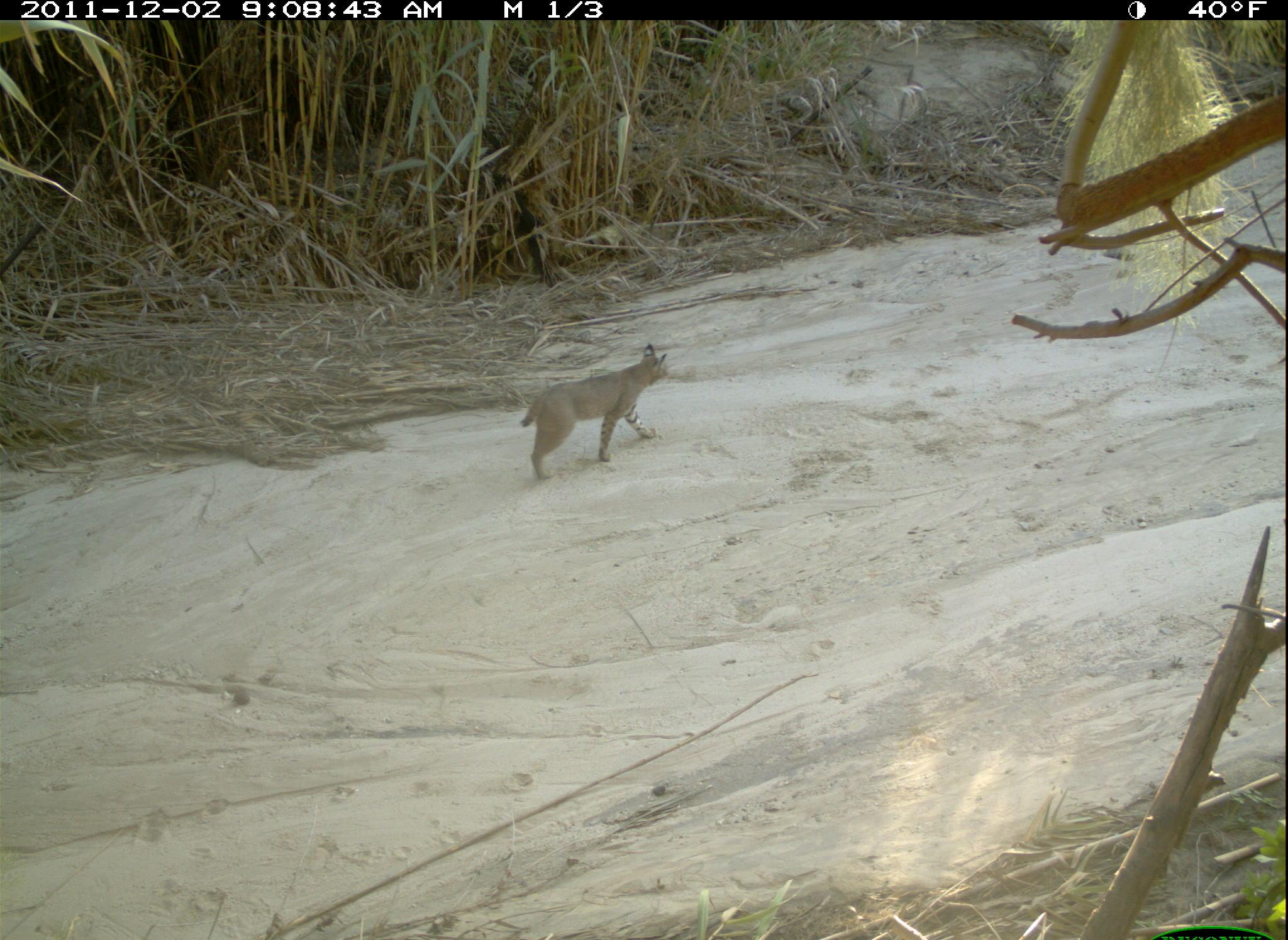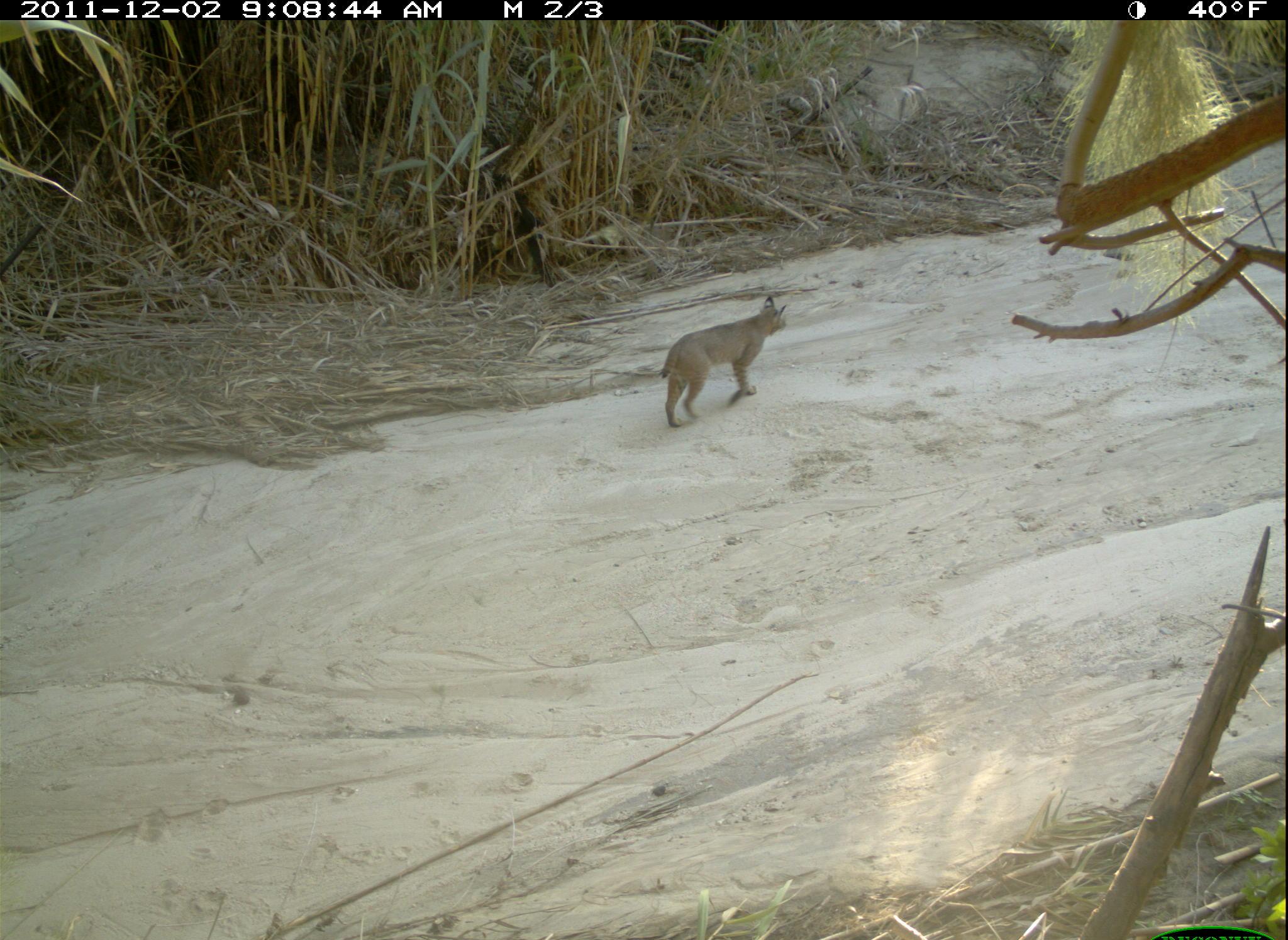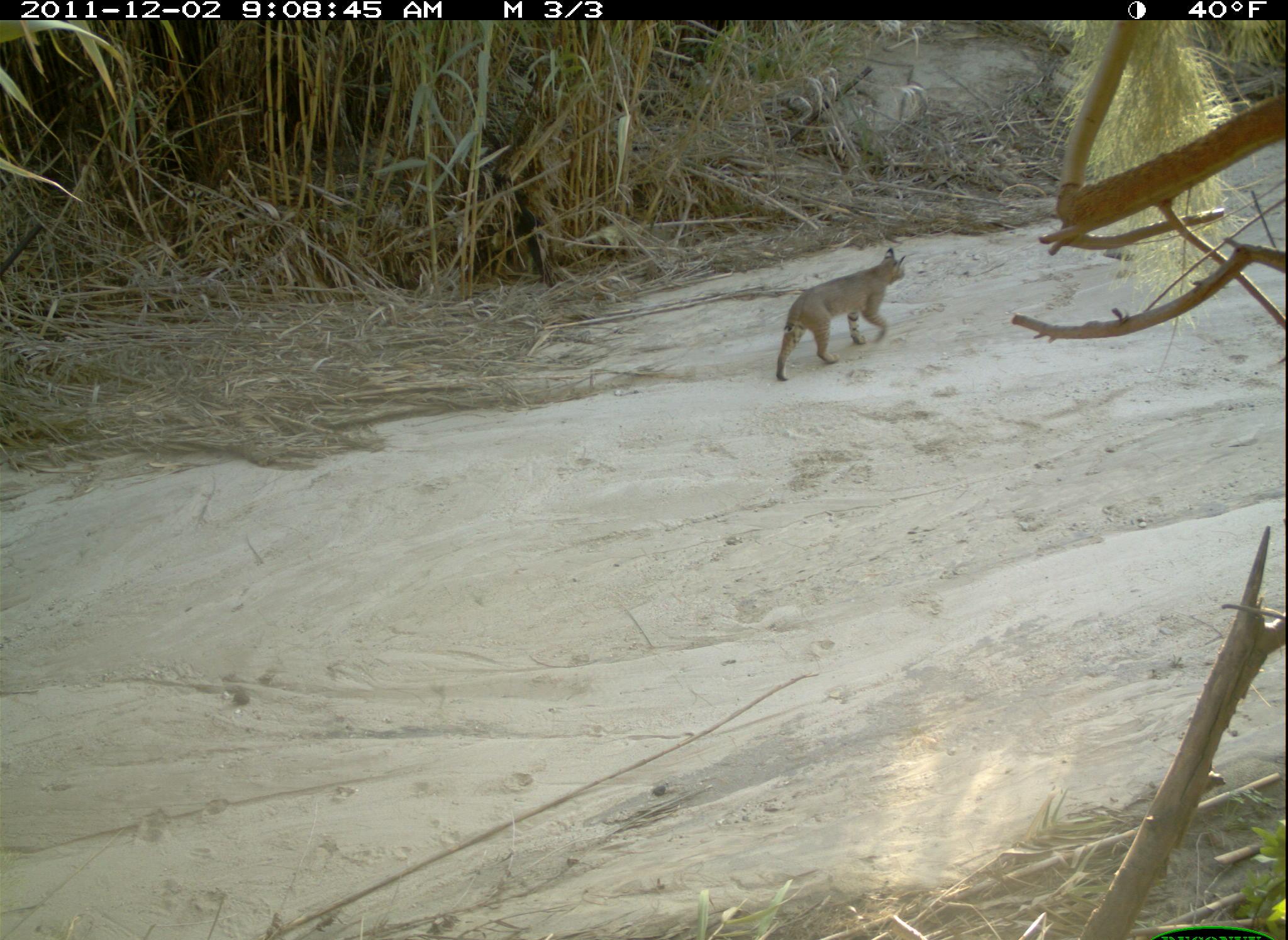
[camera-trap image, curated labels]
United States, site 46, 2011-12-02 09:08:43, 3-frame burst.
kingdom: Animalia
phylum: Chordata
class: Mammalia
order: Carnivora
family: Felidae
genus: Lynx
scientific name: Lynx rufus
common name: bobcat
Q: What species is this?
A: Bobcat (Lynx rufus).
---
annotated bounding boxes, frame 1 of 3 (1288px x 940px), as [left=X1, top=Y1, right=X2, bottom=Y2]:
bobcat: [left=519, top=342, right=676, bottom=485]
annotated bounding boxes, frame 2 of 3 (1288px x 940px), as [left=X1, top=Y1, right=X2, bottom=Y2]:
bobcat: [left=658, top=296, right=791, bottom=431]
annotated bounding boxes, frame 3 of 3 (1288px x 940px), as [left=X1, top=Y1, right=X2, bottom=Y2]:
bobcat: [left=762, top=242, right=911, bottom=393]